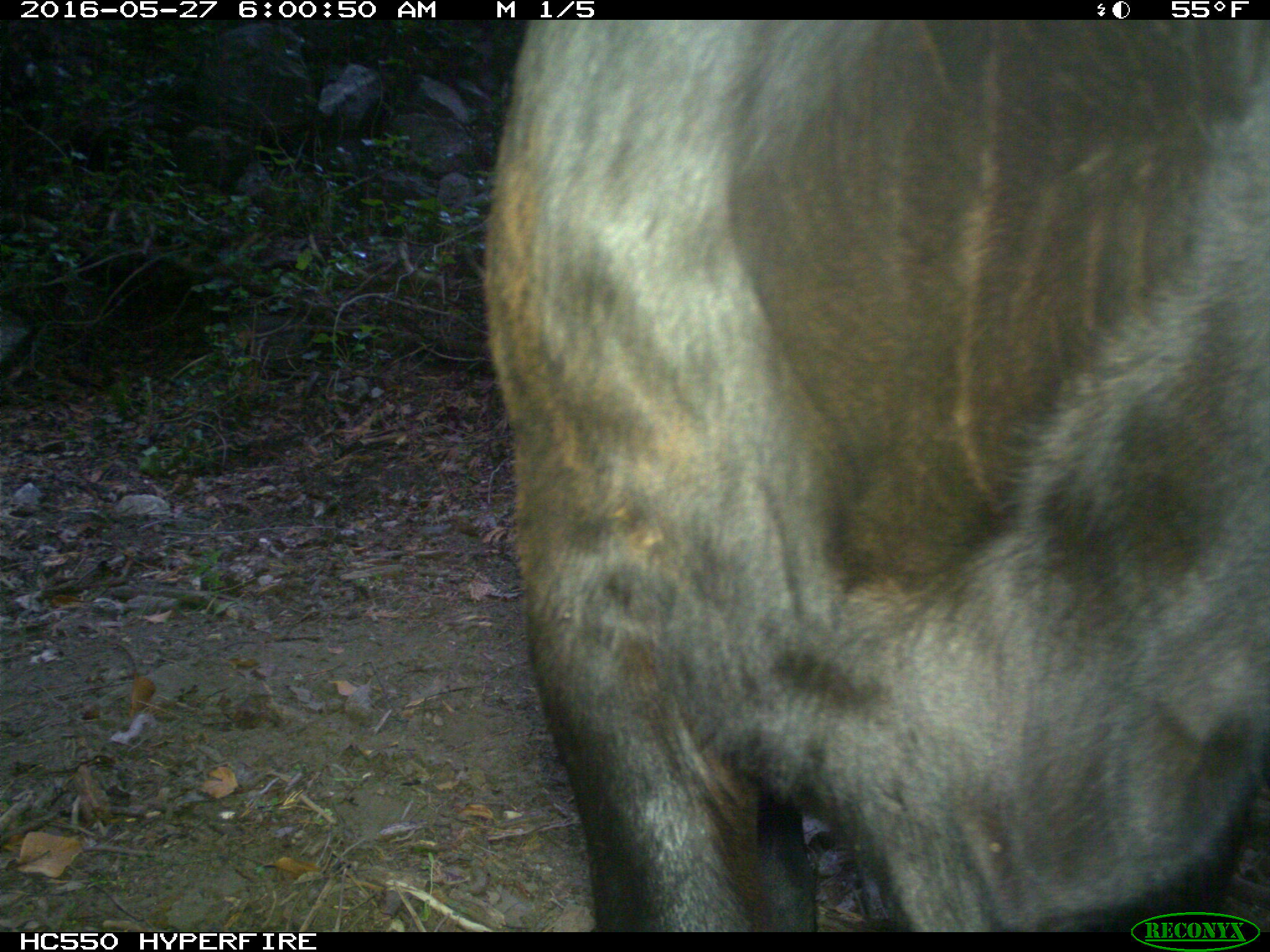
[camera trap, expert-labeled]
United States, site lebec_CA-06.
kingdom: Animalia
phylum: Chordata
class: Mammalia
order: Artiodactyla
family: Bovidae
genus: Bos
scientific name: Bos taurus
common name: domestic cow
Bos taurus (domestic cow).